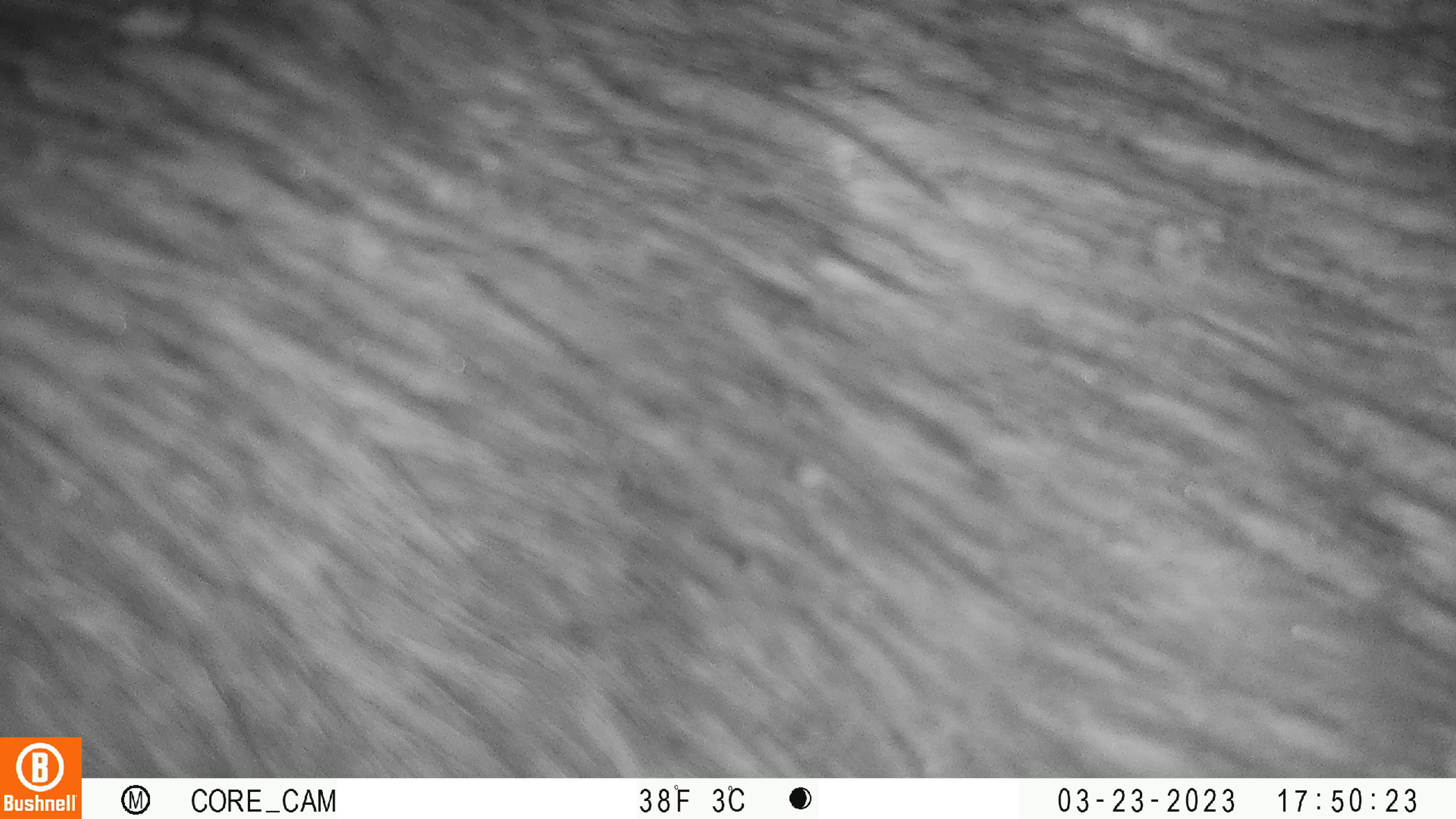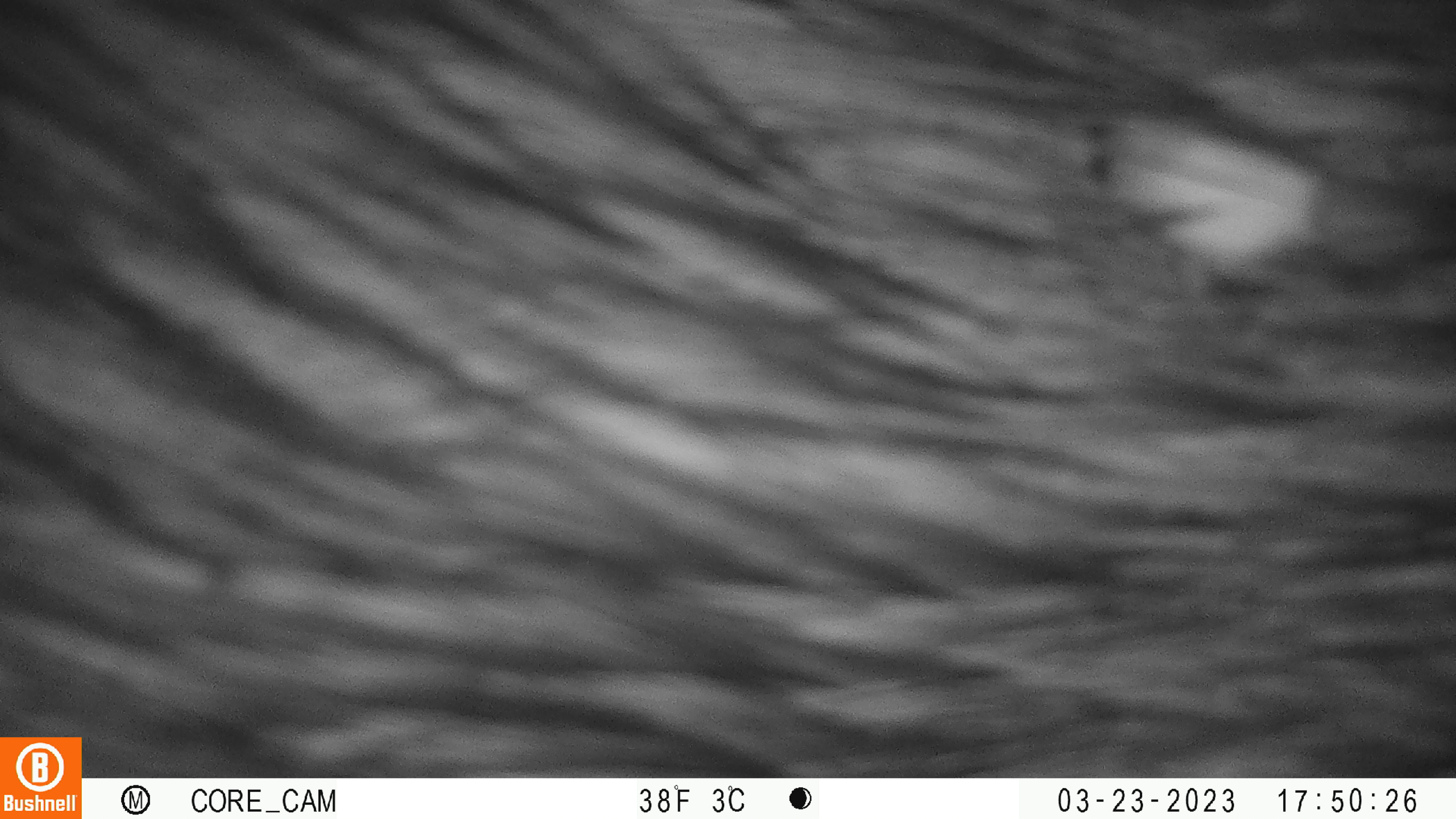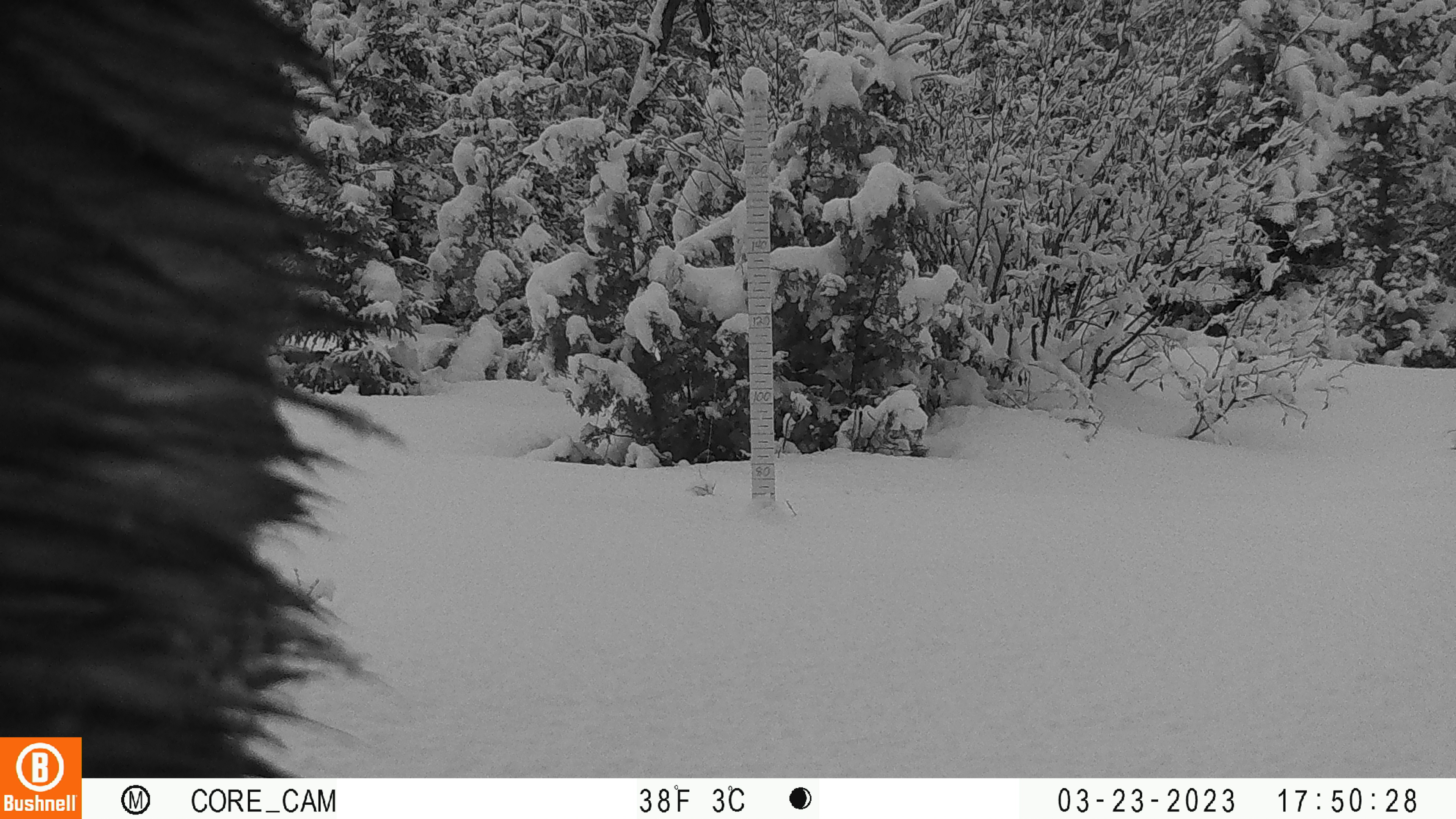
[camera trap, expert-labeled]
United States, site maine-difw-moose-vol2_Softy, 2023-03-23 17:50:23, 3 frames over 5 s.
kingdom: Animalia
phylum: Chordata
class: Mammalia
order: Artiodactyla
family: Cervidae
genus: Alces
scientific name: Alces alces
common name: moose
Moose (Alces alces).